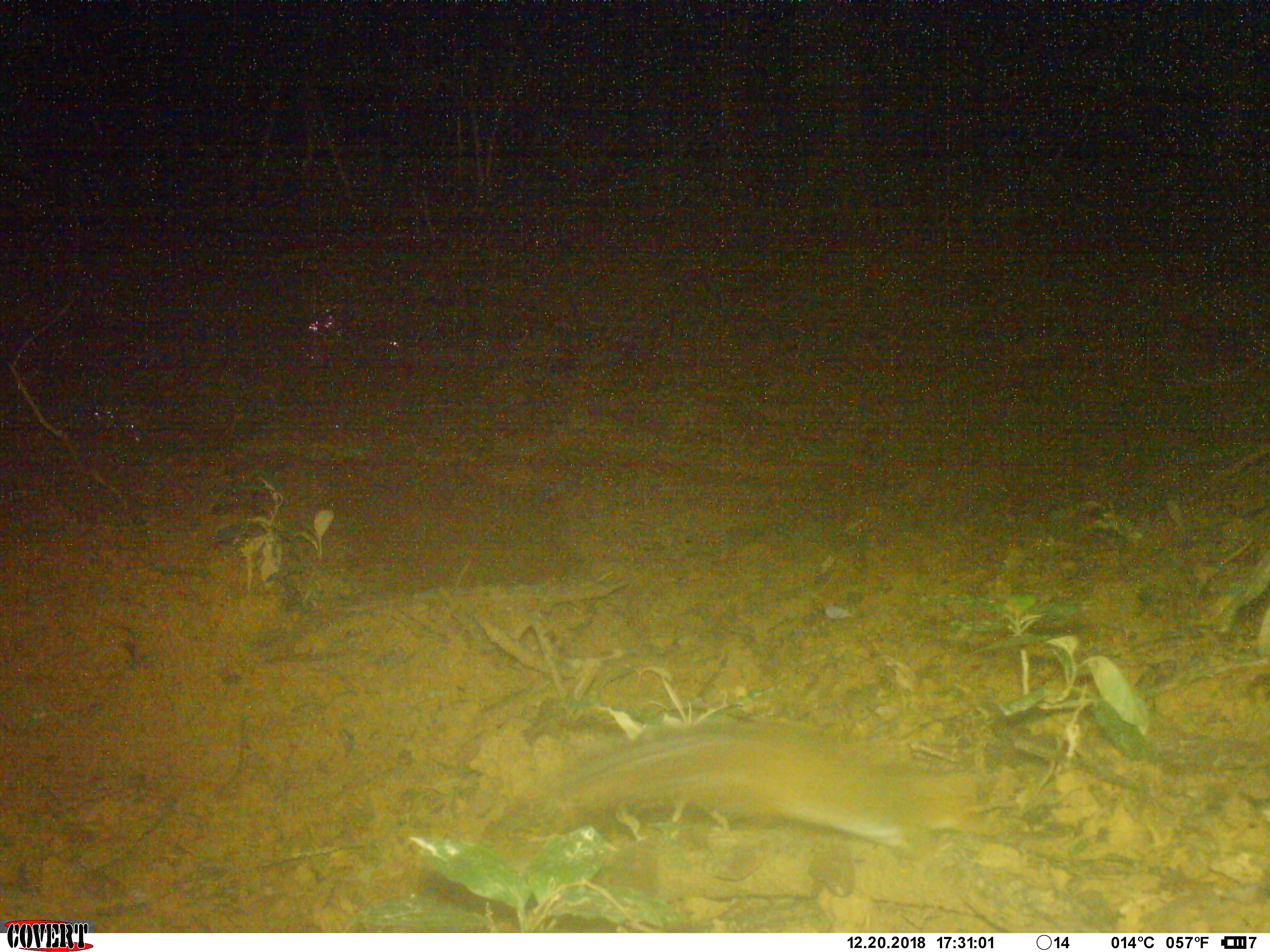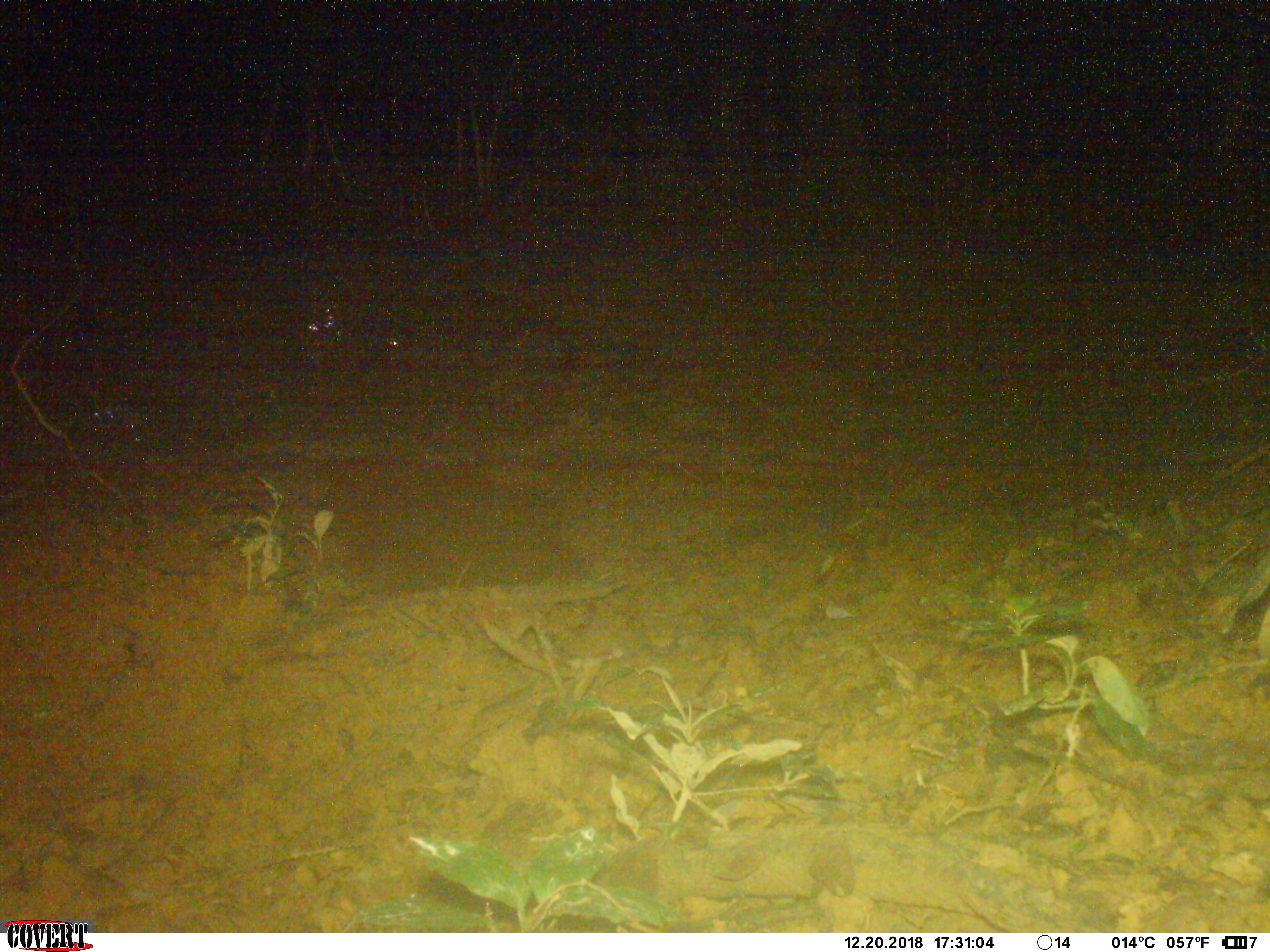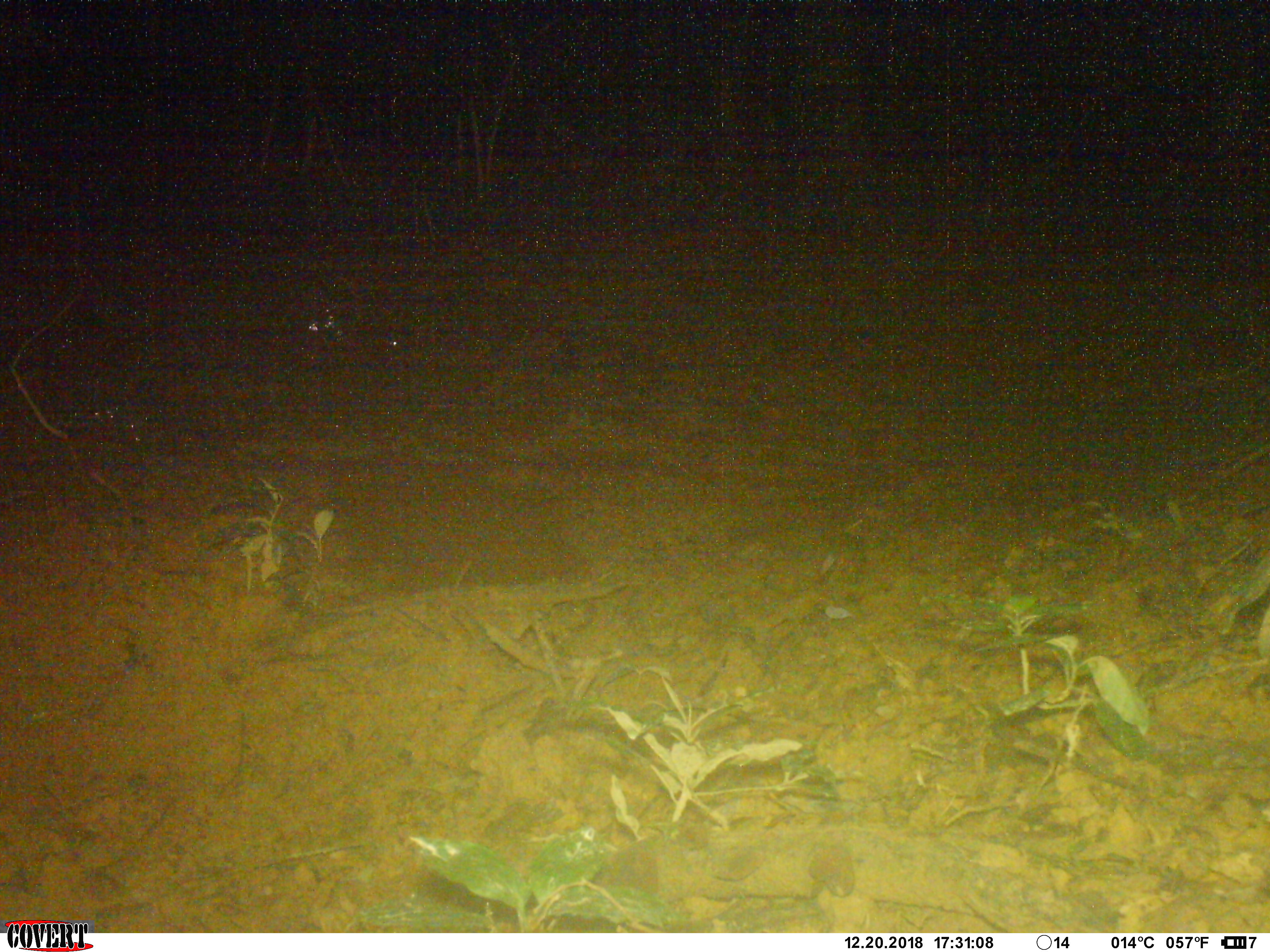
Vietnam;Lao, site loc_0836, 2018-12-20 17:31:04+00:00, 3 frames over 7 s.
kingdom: Animalia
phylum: Chordata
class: Mammalia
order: Rodentia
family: Sciuridae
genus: Dremomys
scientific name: Dremomys rufigenis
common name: red-cheeked squirrel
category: red cheeked squirrel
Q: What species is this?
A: Red cheeked squirrel (red-cheeked squirrel) (Dremomys rufigenis).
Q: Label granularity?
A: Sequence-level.